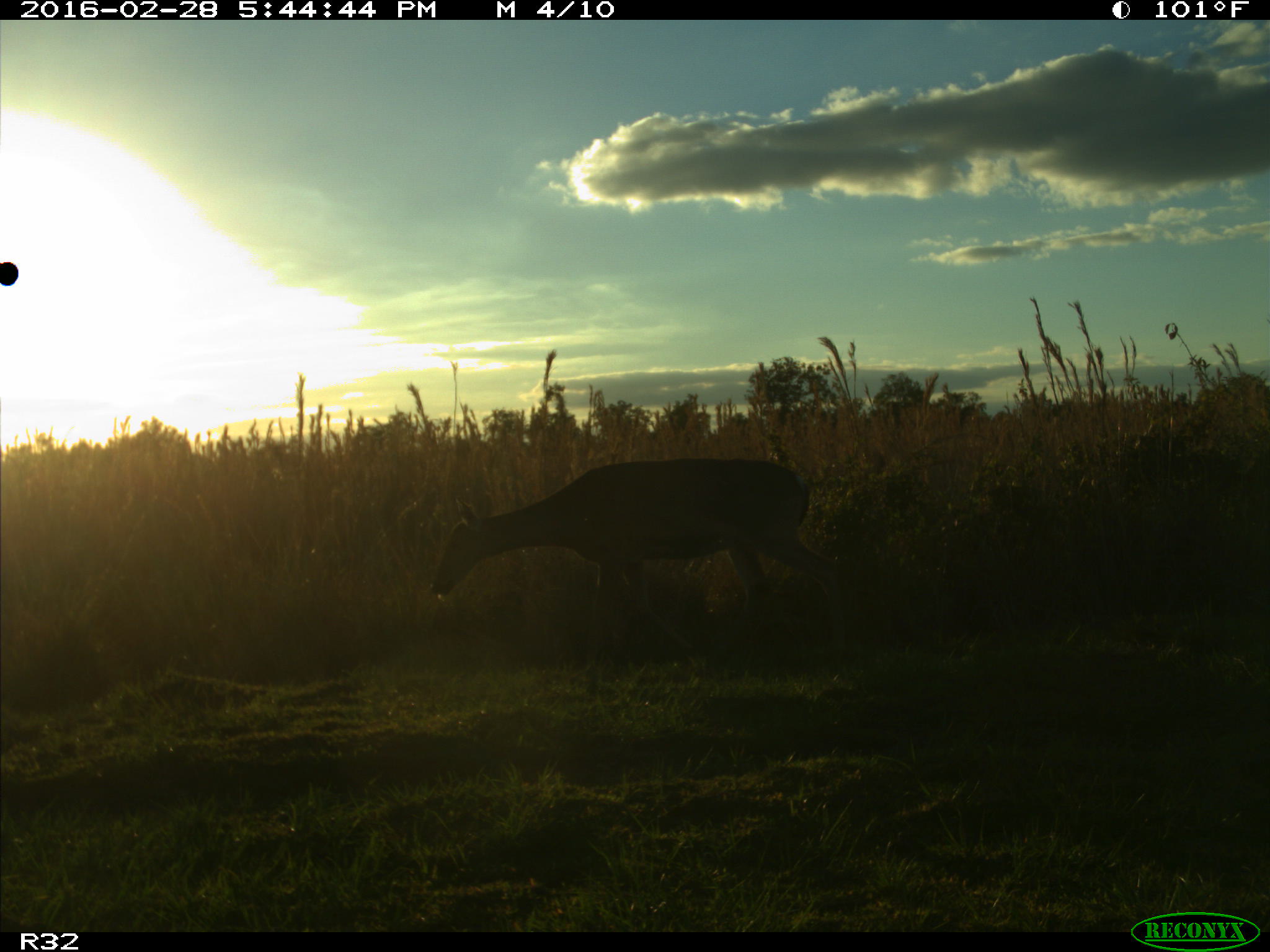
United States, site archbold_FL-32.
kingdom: Animalia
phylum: Chordata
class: Mammalia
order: Artiodactyla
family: Cervidae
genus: Odocoileus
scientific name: Odocoileus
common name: deer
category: unidentified deer